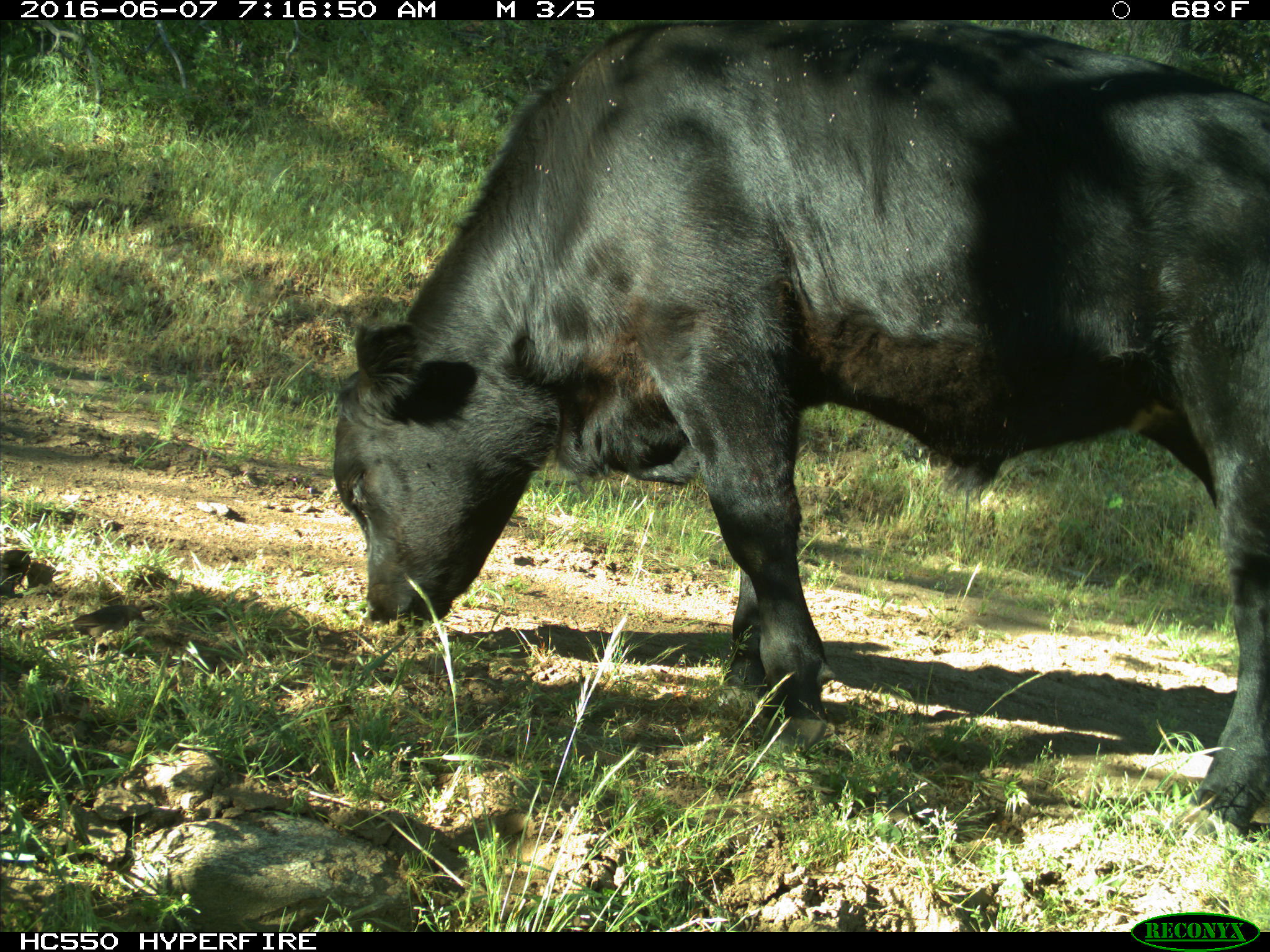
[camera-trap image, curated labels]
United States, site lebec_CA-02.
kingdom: Animalia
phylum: Chordata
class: Mammalia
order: Artiodactyla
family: Bovidae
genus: Bos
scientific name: Bos taurus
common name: domestic cow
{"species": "Bos taurus (domestic cow)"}